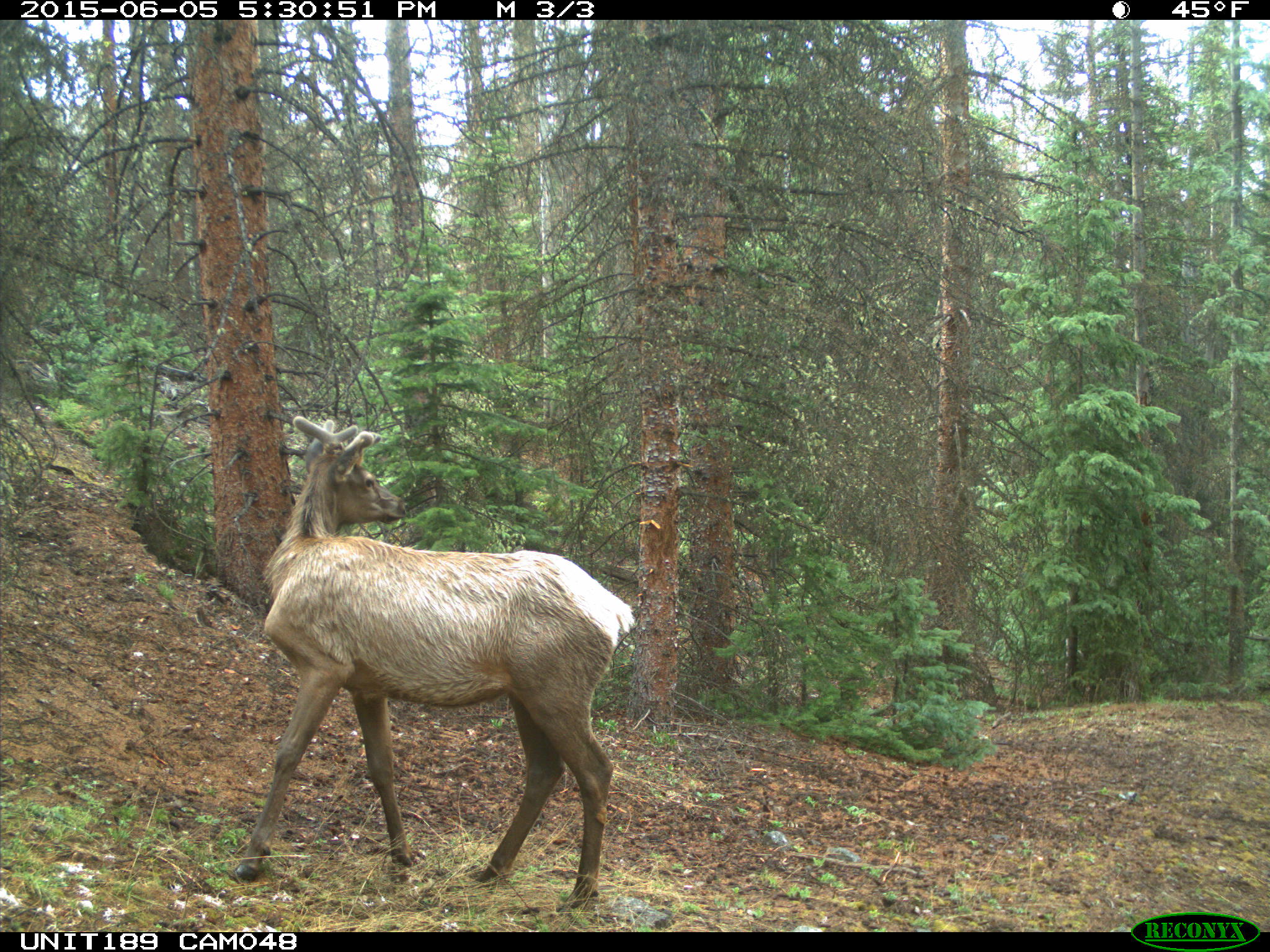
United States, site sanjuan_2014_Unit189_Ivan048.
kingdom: Animalia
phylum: Chordata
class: Mammalia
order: Artiodactyla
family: Cervidae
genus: Cervus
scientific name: Cervus elaphus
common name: red deer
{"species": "Cervus elaphus (red deer)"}